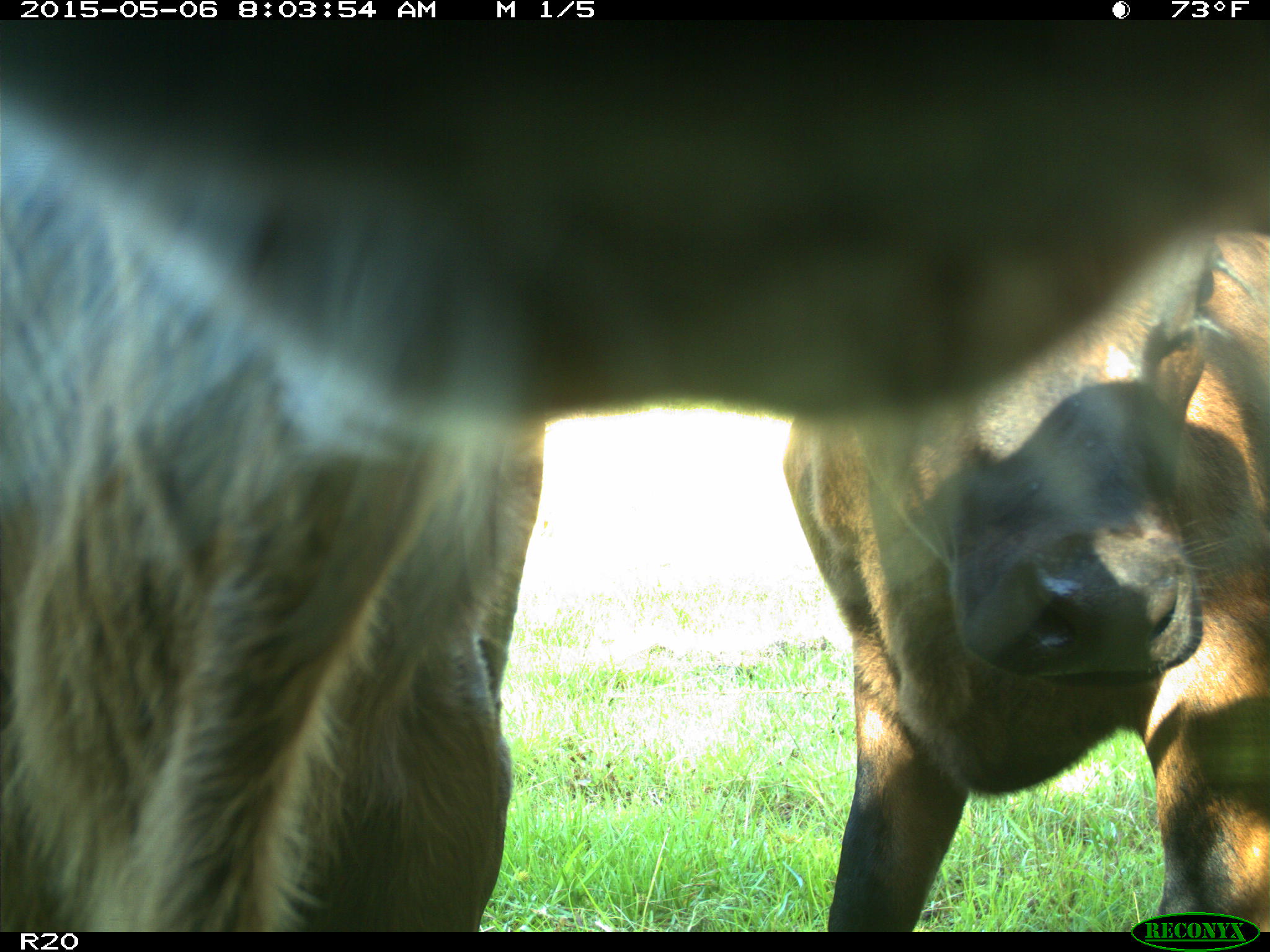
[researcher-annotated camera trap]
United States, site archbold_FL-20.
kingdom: Animalia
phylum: Chordata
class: Mammalia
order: Artiodactyla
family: Bovidae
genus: Bos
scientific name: Bos taurus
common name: domestic cow